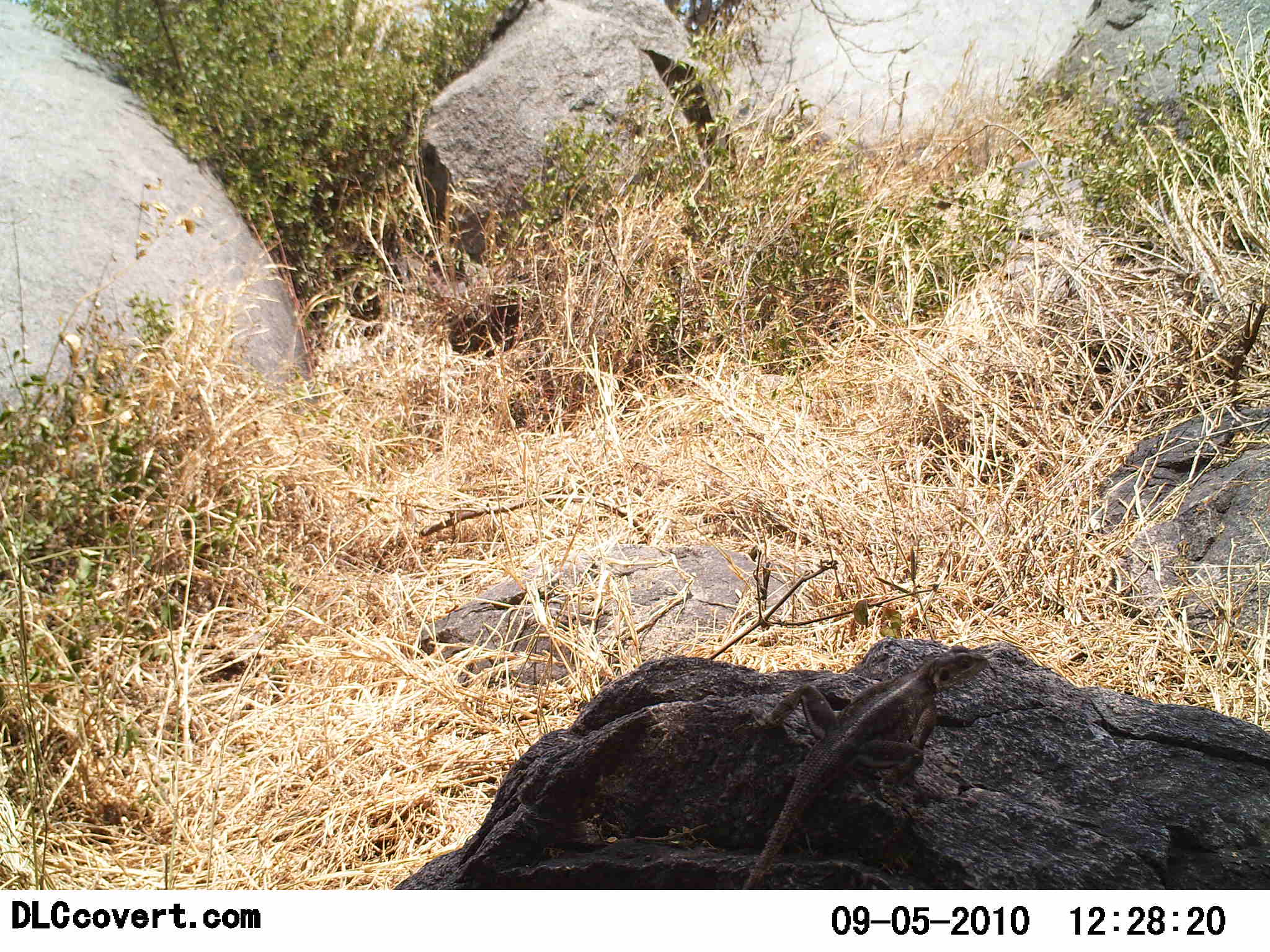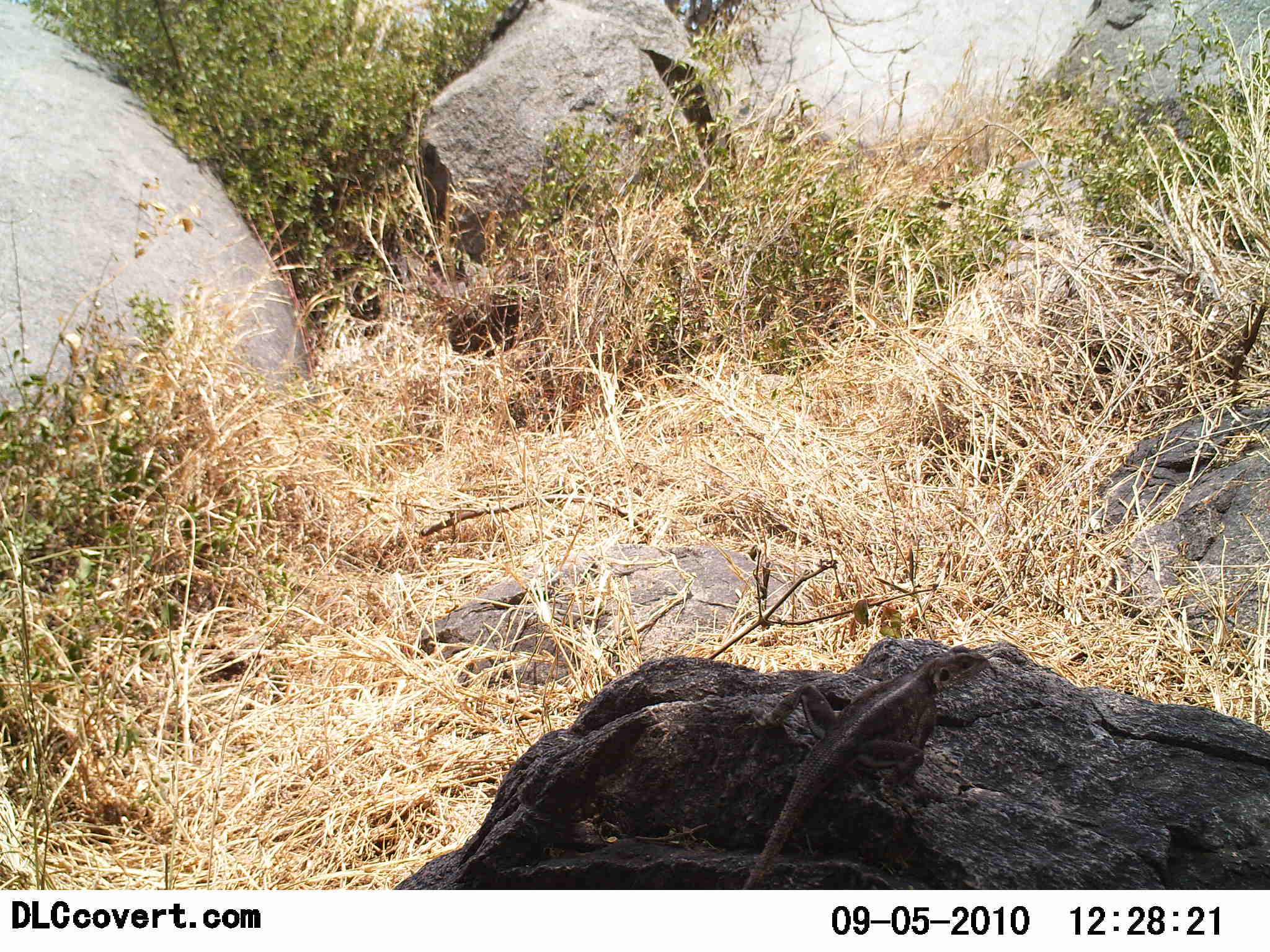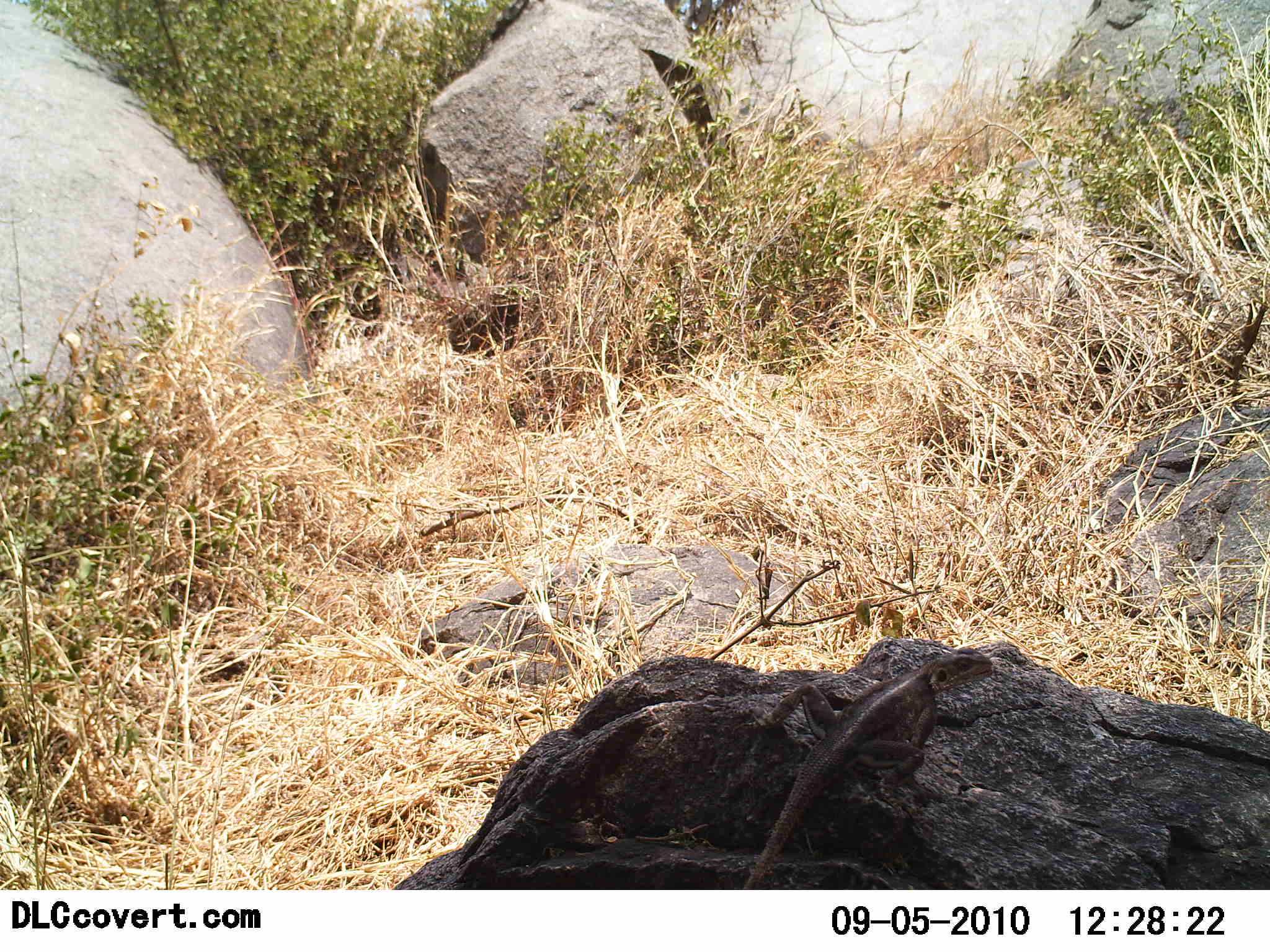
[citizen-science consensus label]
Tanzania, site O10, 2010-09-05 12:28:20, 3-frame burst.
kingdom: Animalia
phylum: Chordata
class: Reptilia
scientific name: Reptilia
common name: reptiles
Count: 1.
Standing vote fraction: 40%.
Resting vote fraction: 70%.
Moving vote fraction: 0%.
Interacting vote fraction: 0%.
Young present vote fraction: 0%.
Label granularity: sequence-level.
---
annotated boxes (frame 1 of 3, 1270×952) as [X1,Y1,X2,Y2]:
animal: [732,642,996,892]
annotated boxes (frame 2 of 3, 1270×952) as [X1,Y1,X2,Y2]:
animal: [738,645,988,892]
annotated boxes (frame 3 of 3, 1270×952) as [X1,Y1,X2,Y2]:
animal: [730,645,1000,892]